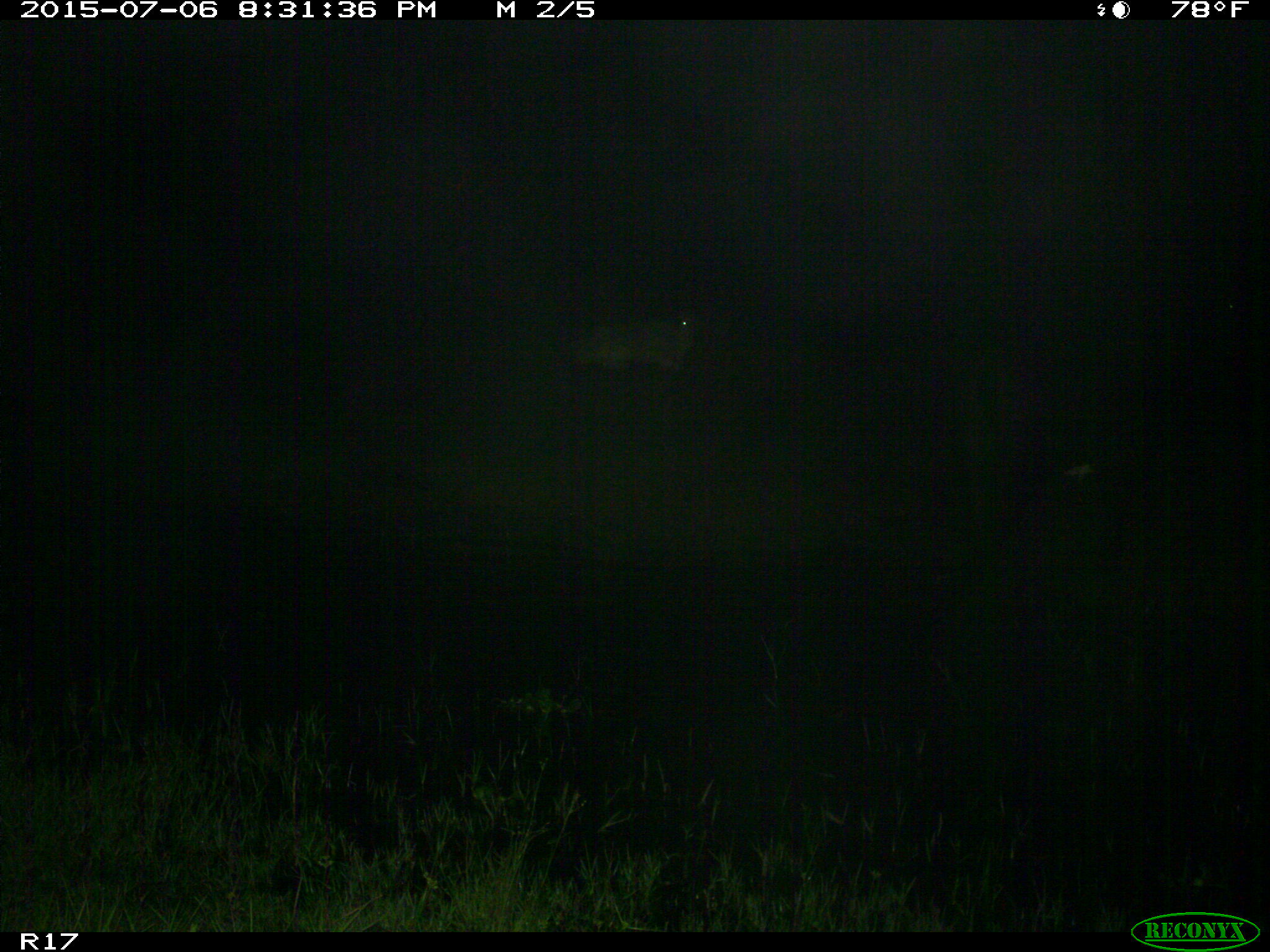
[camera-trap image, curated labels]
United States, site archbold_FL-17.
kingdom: Animalia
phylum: Chordata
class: Mammalia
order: Artiodactyla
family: Bovidae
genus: Bos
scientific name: Bos taurus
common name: domestic cow